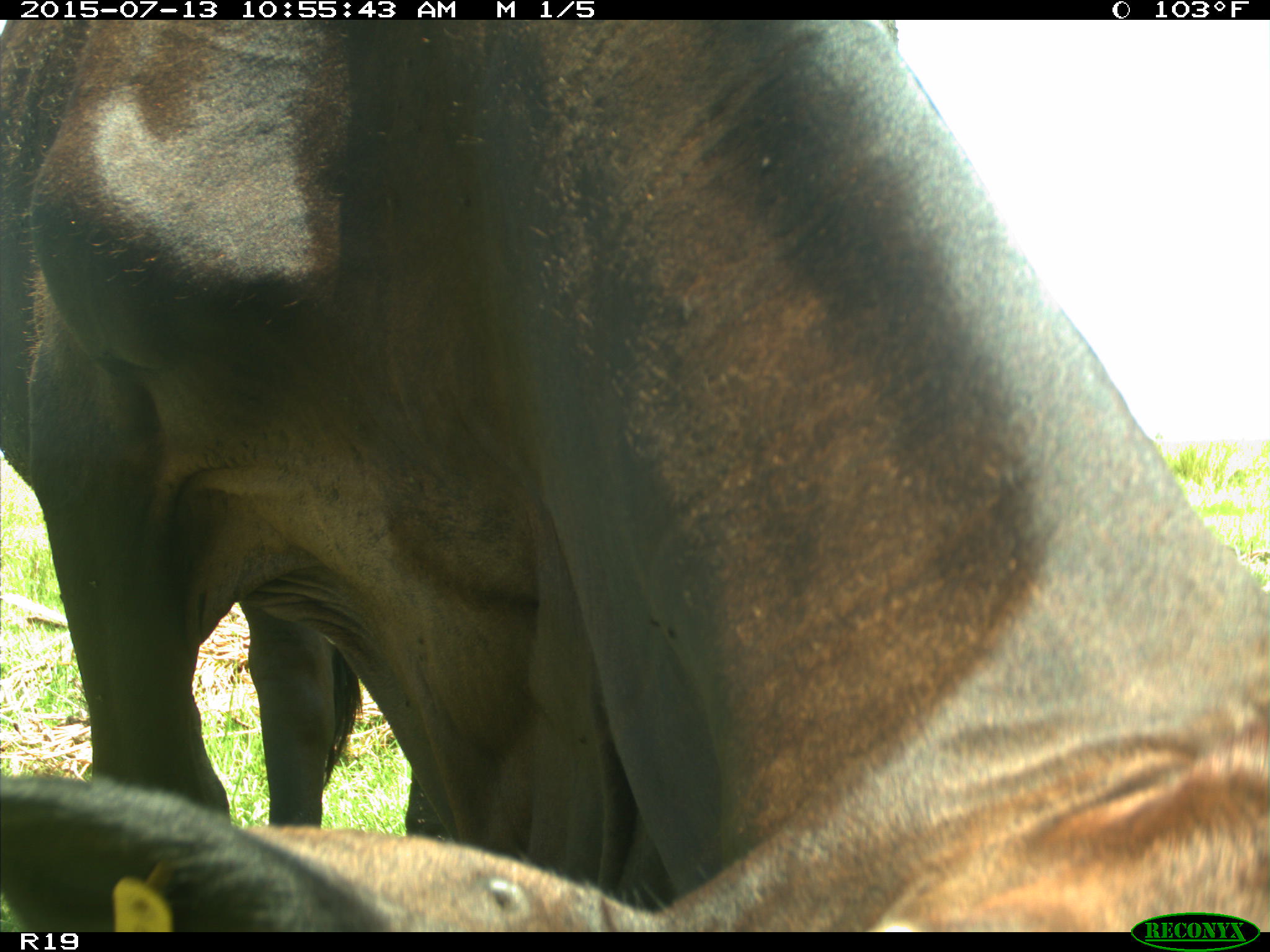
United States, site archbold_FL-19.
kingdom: Animalia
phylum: Chordata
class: Mammalia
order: Artiodactyla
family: Bovidae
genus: Bos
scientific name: Bos taurus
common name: domestic cow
Bos taurus (domestic cow).